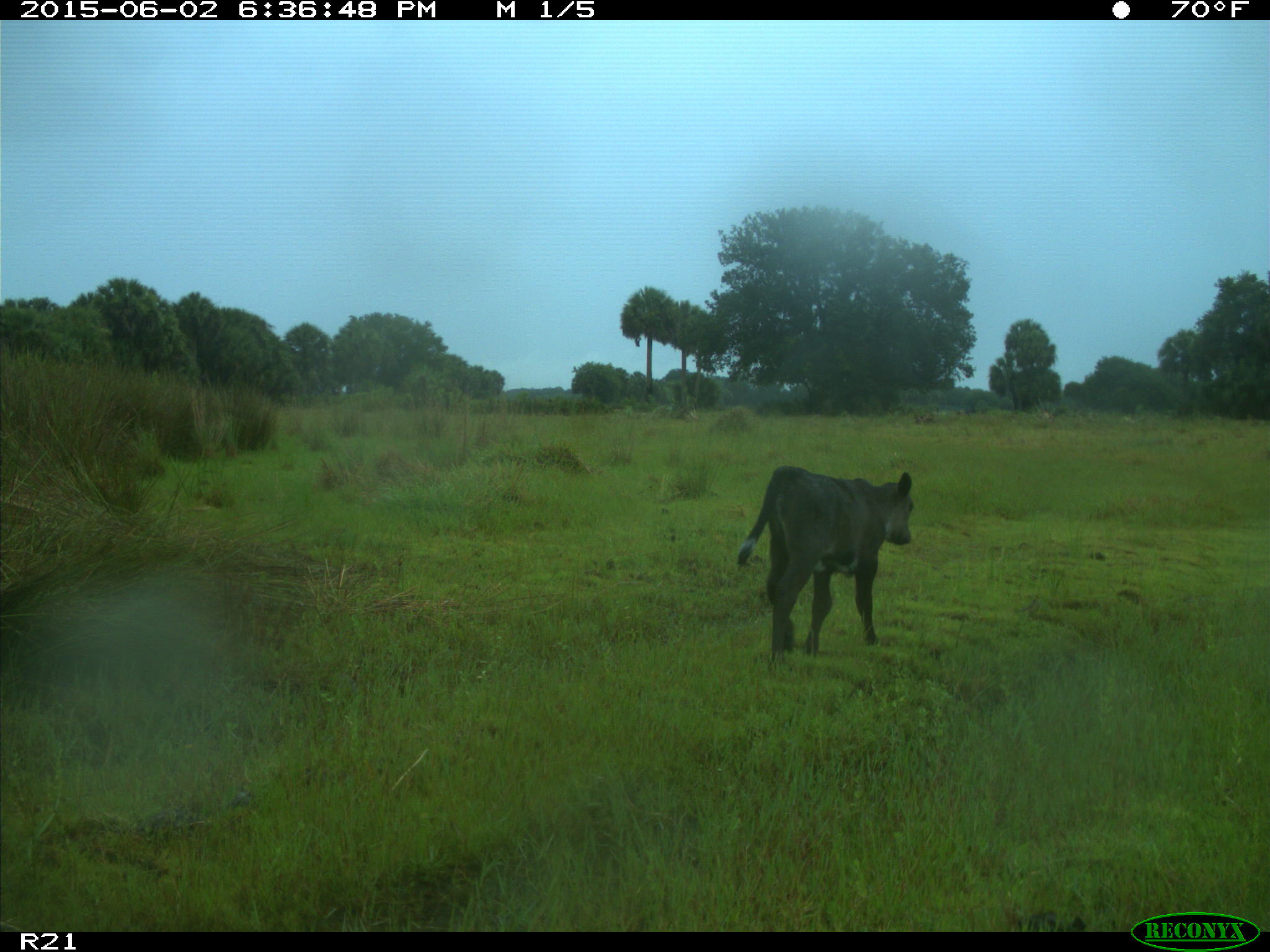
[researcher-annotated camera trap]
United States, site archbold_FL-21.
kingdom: Animalia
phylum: Chordata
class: Mammalia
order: Artiodactyla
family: Bovidae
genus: Bos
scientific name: Bos taurus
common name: domestic cow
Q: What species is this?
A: Bos taurus (domestic cow).